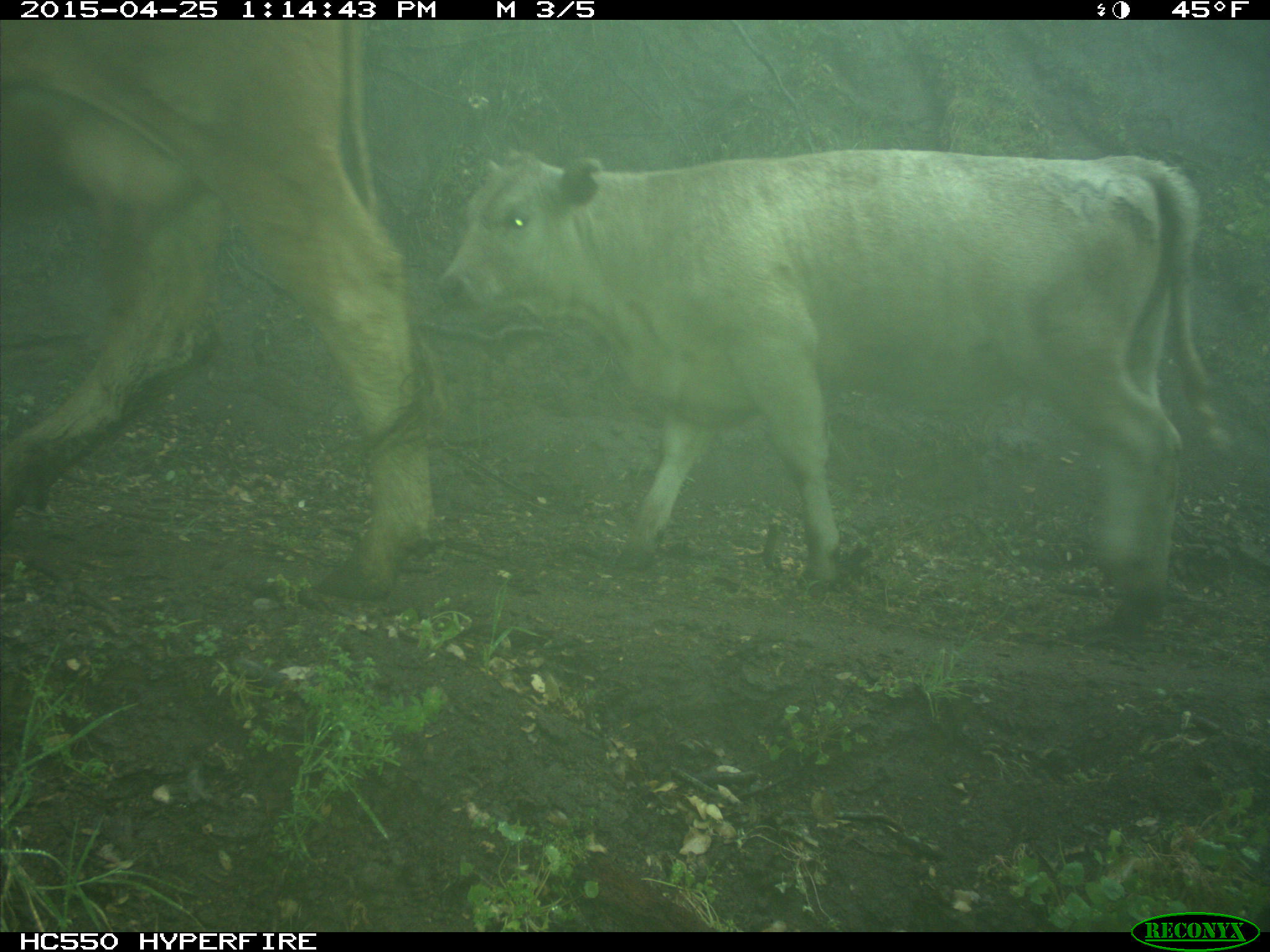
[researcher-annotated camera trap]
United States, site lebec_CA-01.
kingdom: Animalia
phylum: Chordata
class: Mammalia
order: Artiodactyla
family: Bovidae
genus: Bos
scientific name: Bos taurus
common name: domestic cow